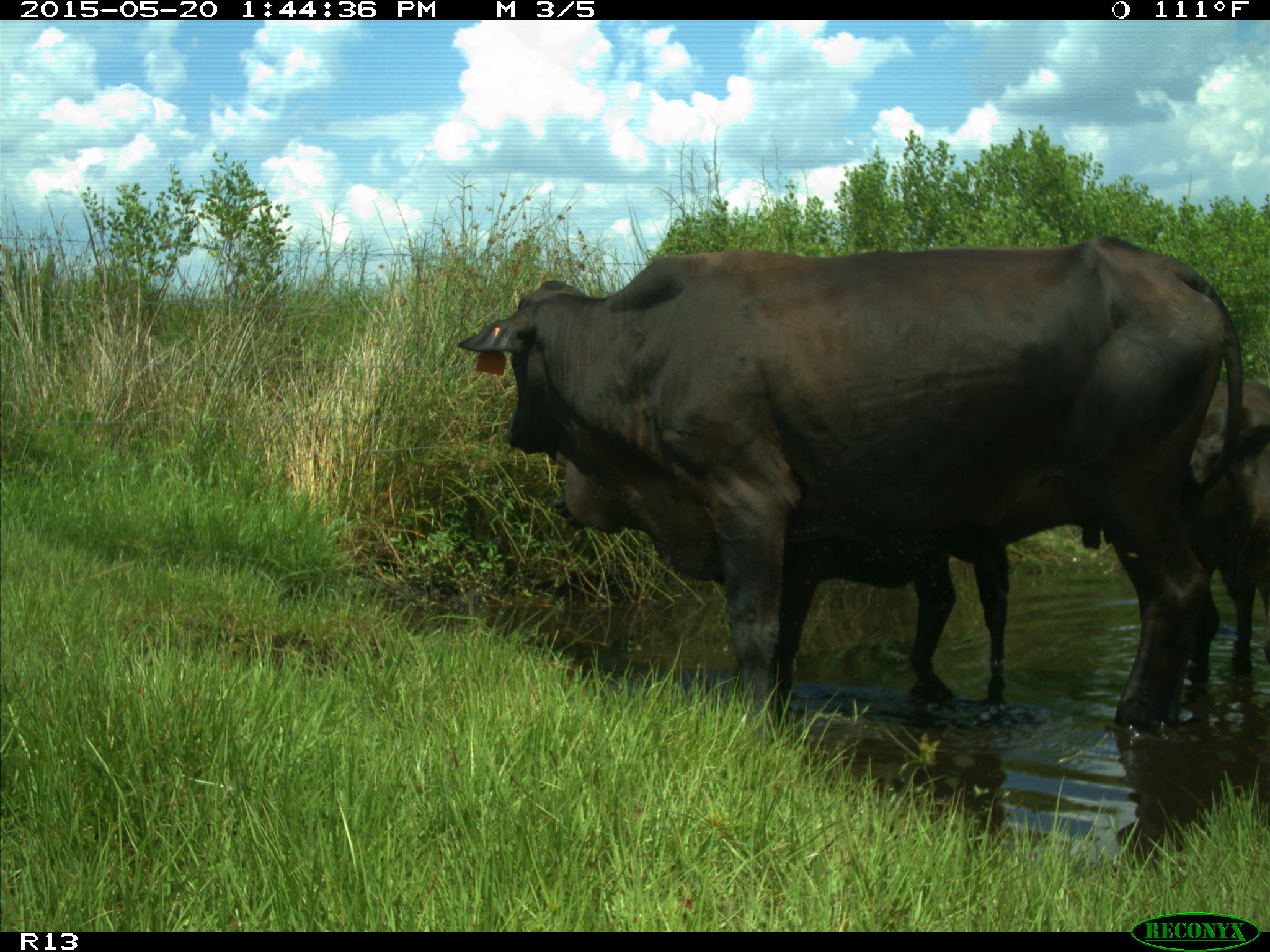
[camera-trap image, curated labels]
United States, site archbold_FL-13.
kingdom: Animalia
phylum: Chordata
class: Mammalia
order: Artiodactyla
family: Bovidae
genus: Bos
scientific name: Bos taurus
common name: domestic cow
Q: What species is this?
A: Bos taurus (domestic cow).